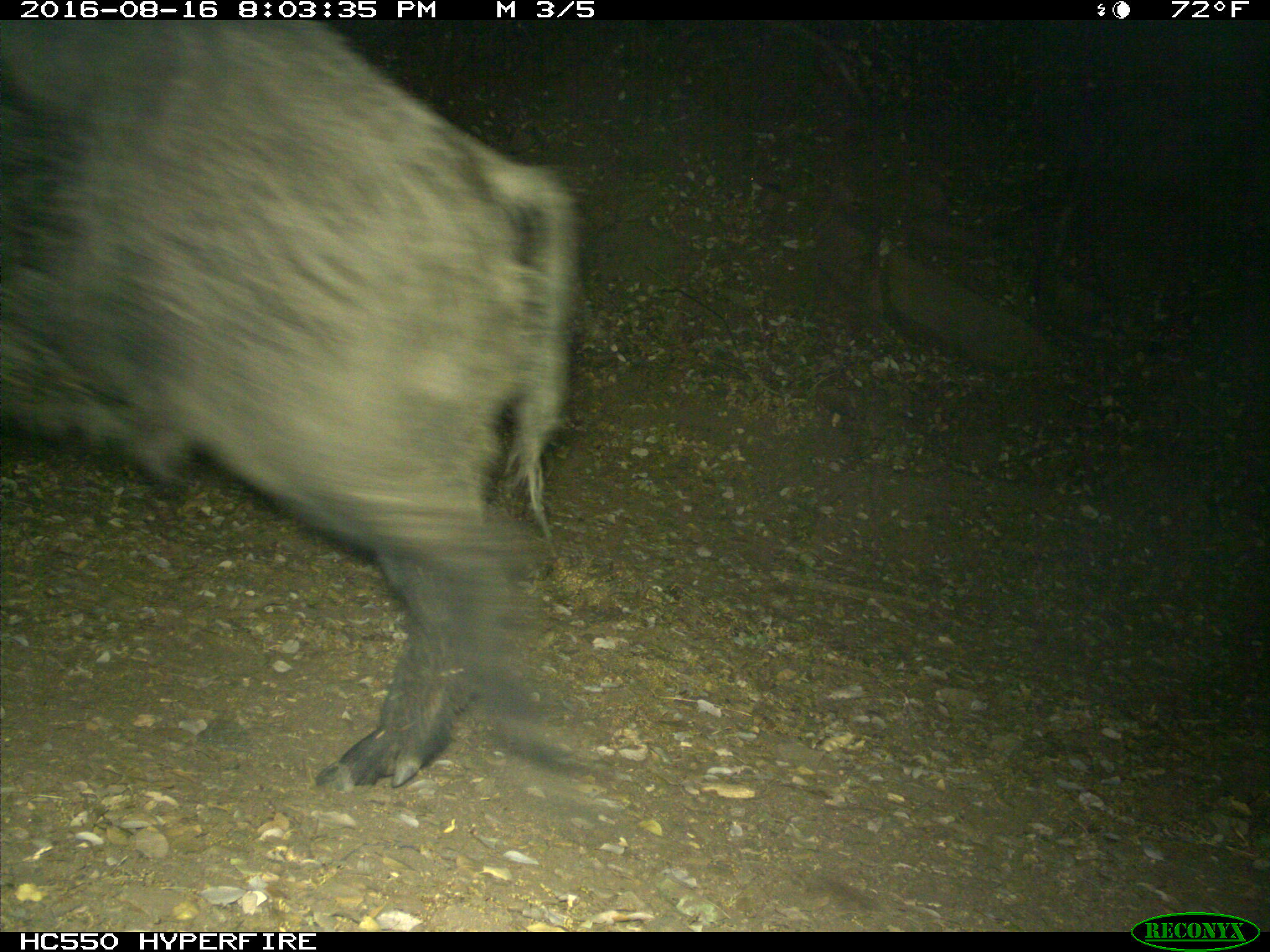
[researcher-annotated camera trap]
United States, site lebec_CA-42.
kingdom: Animalia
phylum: Chordata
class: Mammalia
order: Artiodactyla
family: Suidae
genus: Sus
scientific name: Sus scrofa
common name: wild boar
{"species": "Sus scrofa (wild boar)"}